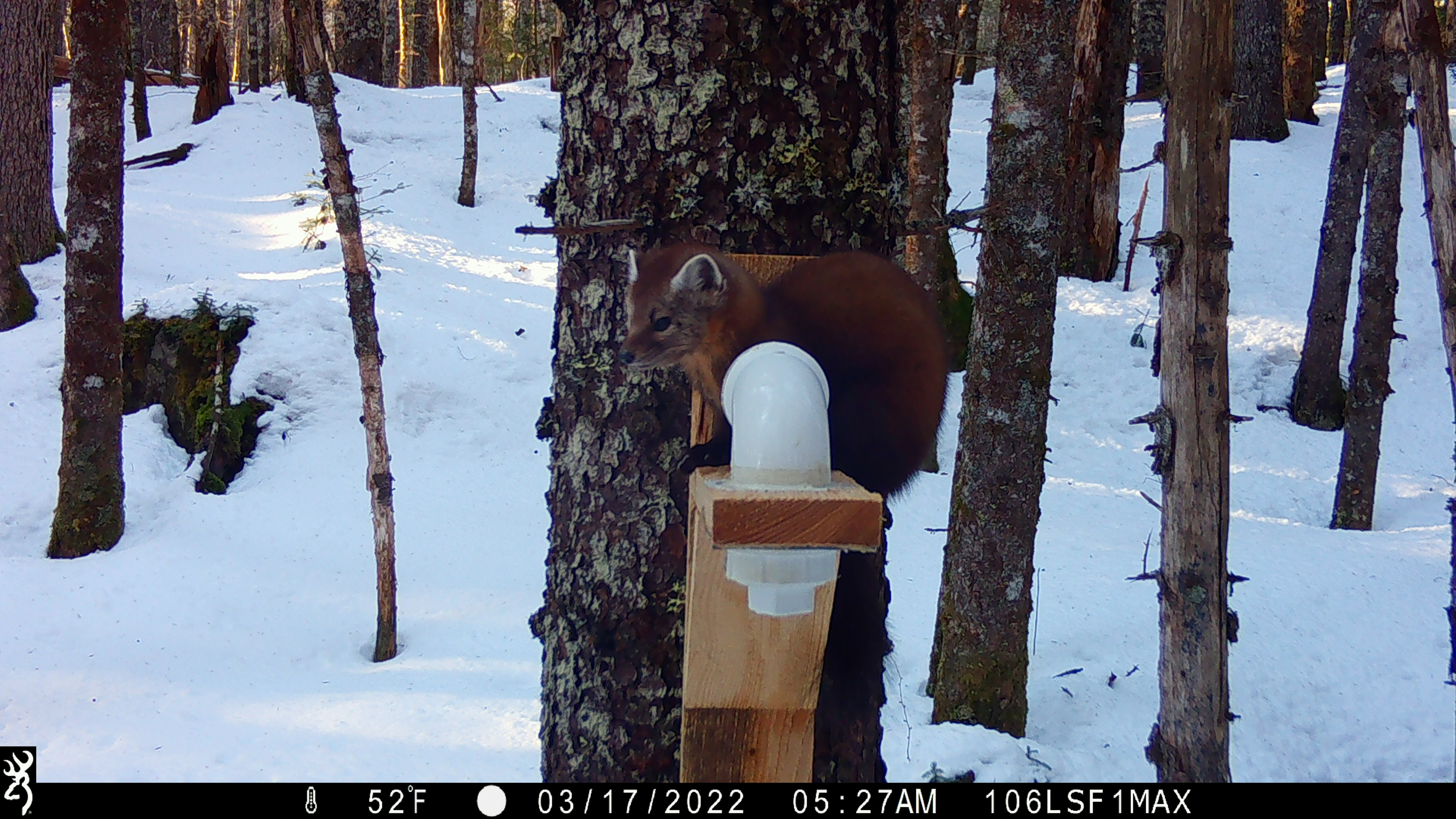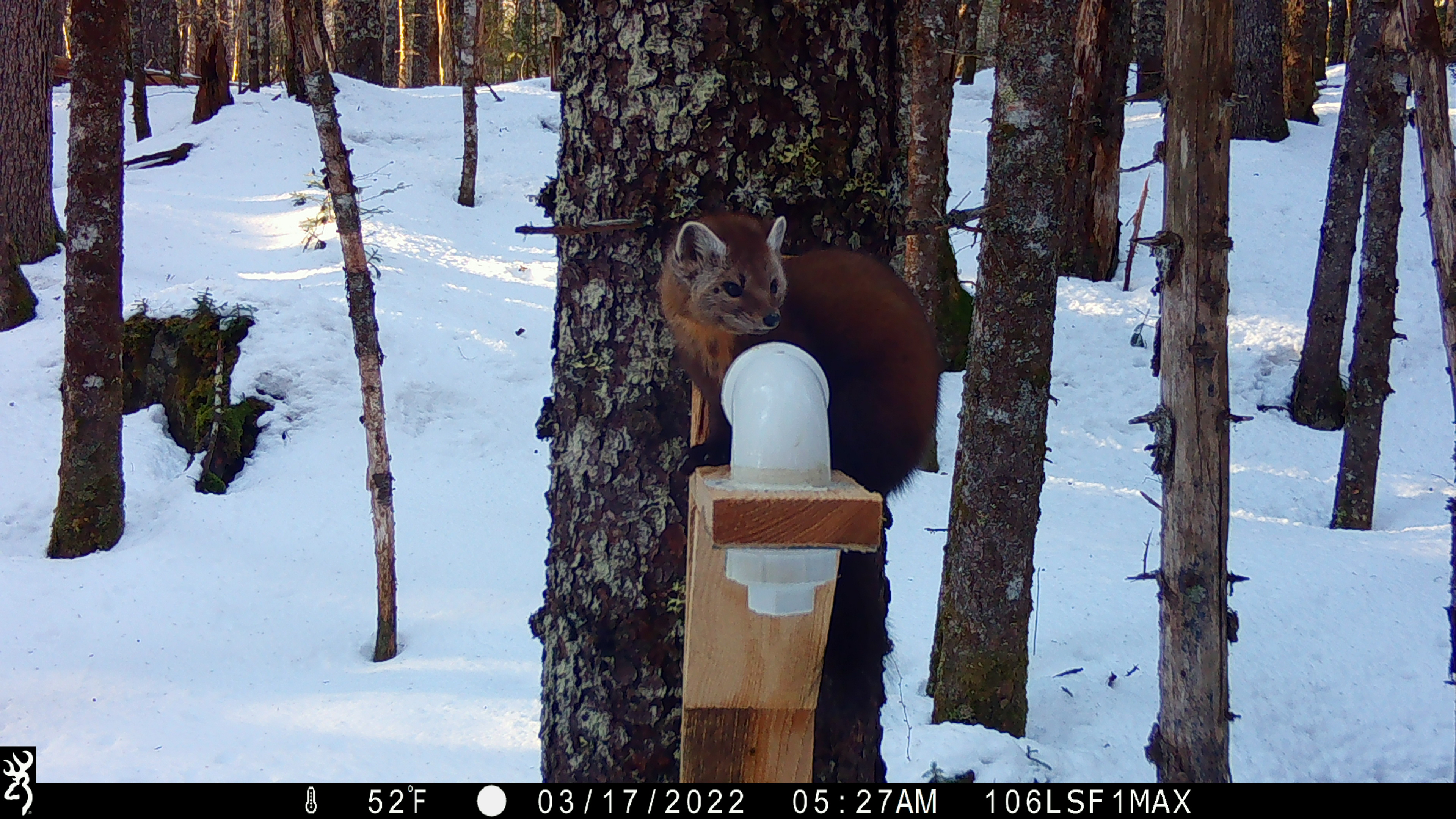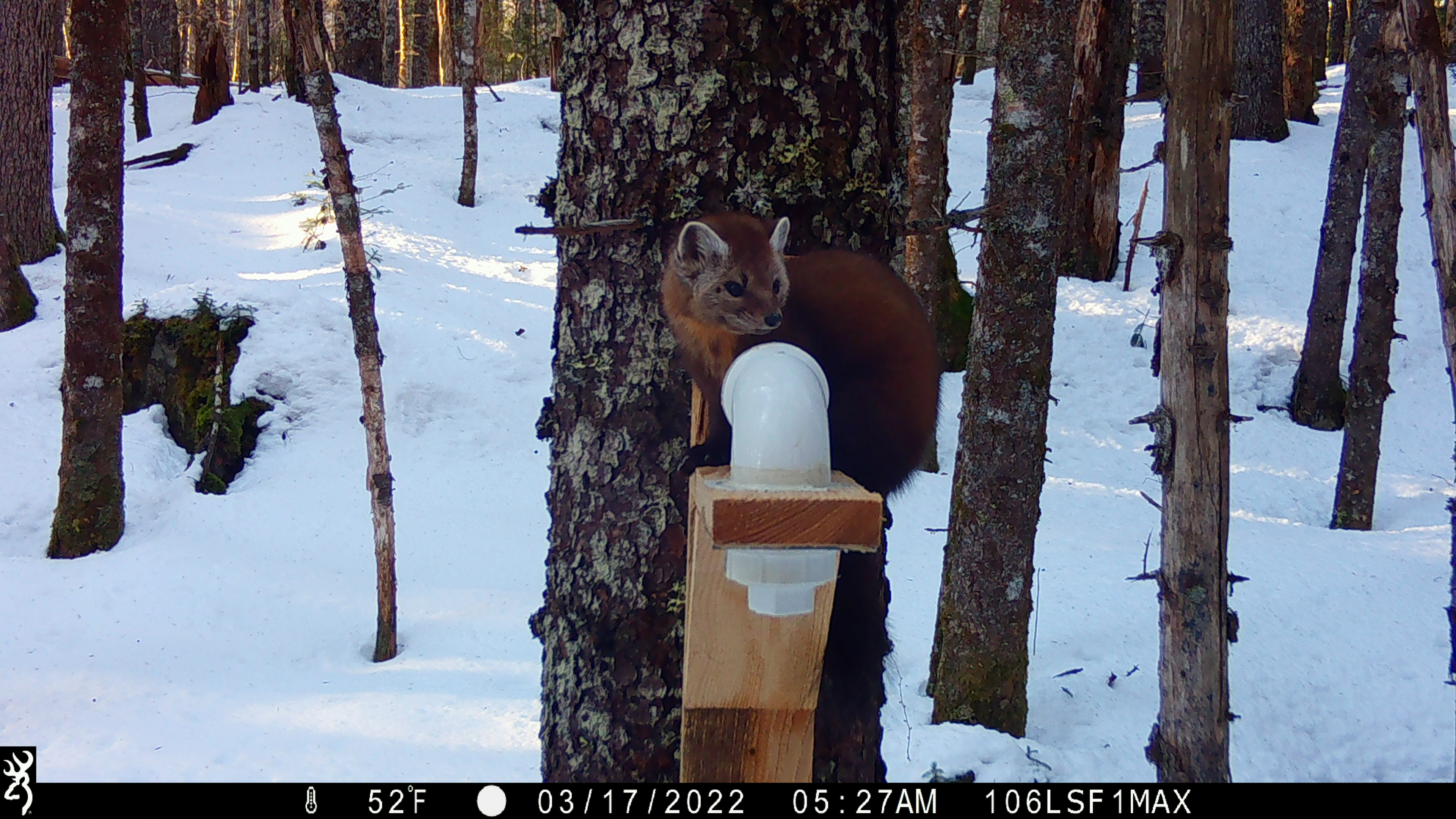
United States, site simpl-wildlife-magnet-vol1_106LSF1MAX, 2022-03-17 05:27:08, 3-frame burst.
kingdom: Animalia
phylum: Chordata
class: Mammalia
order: Carnivora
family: Mustelidae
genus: Martes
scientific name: Martes americana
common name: american marten